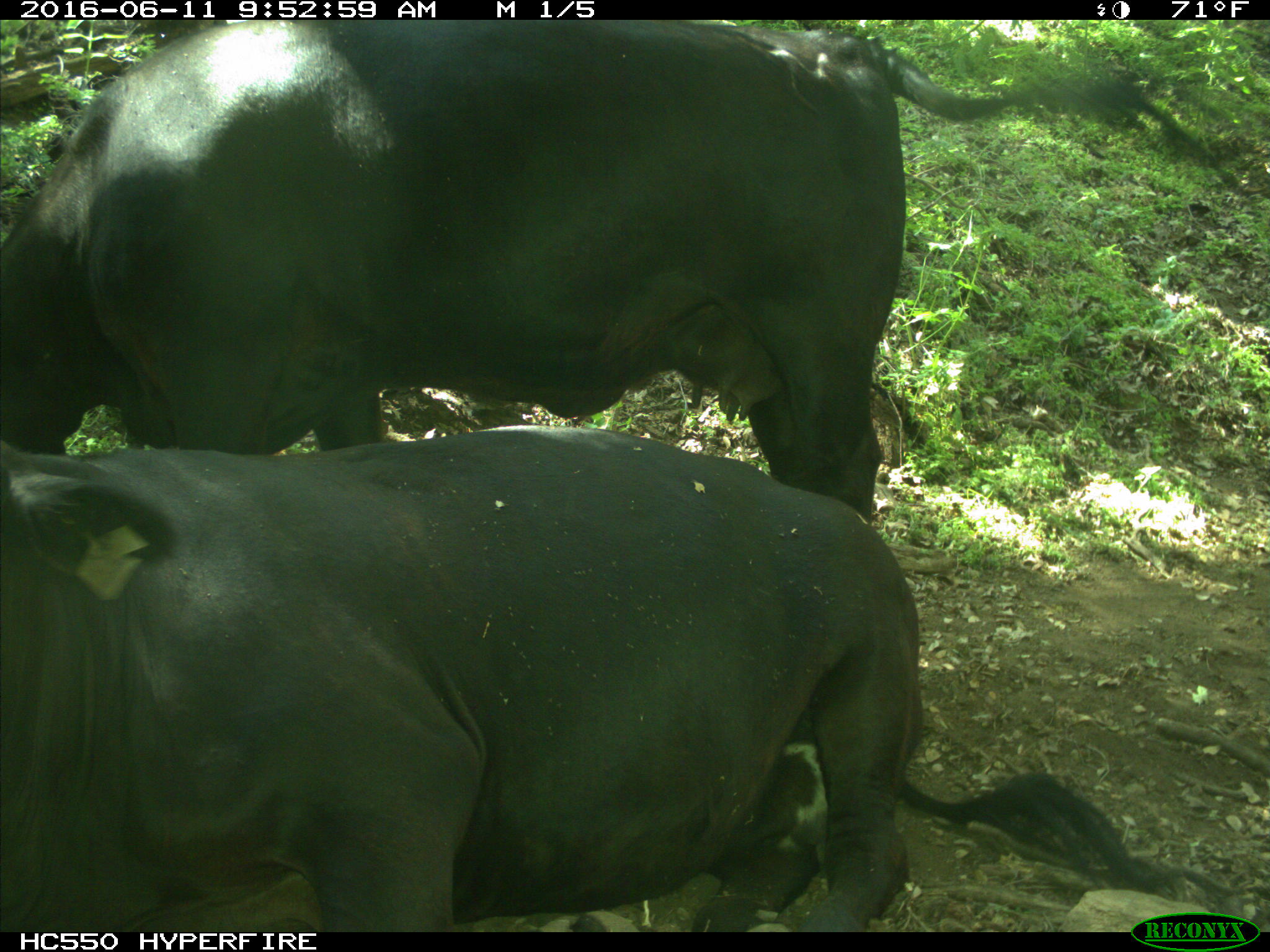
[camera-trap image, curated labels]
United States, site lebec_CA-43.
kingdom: Animalia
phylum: Chordata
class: Mammalia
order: Artiodactyla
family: Bovidae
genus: Bos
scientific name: Bos taurus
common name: domestic cow